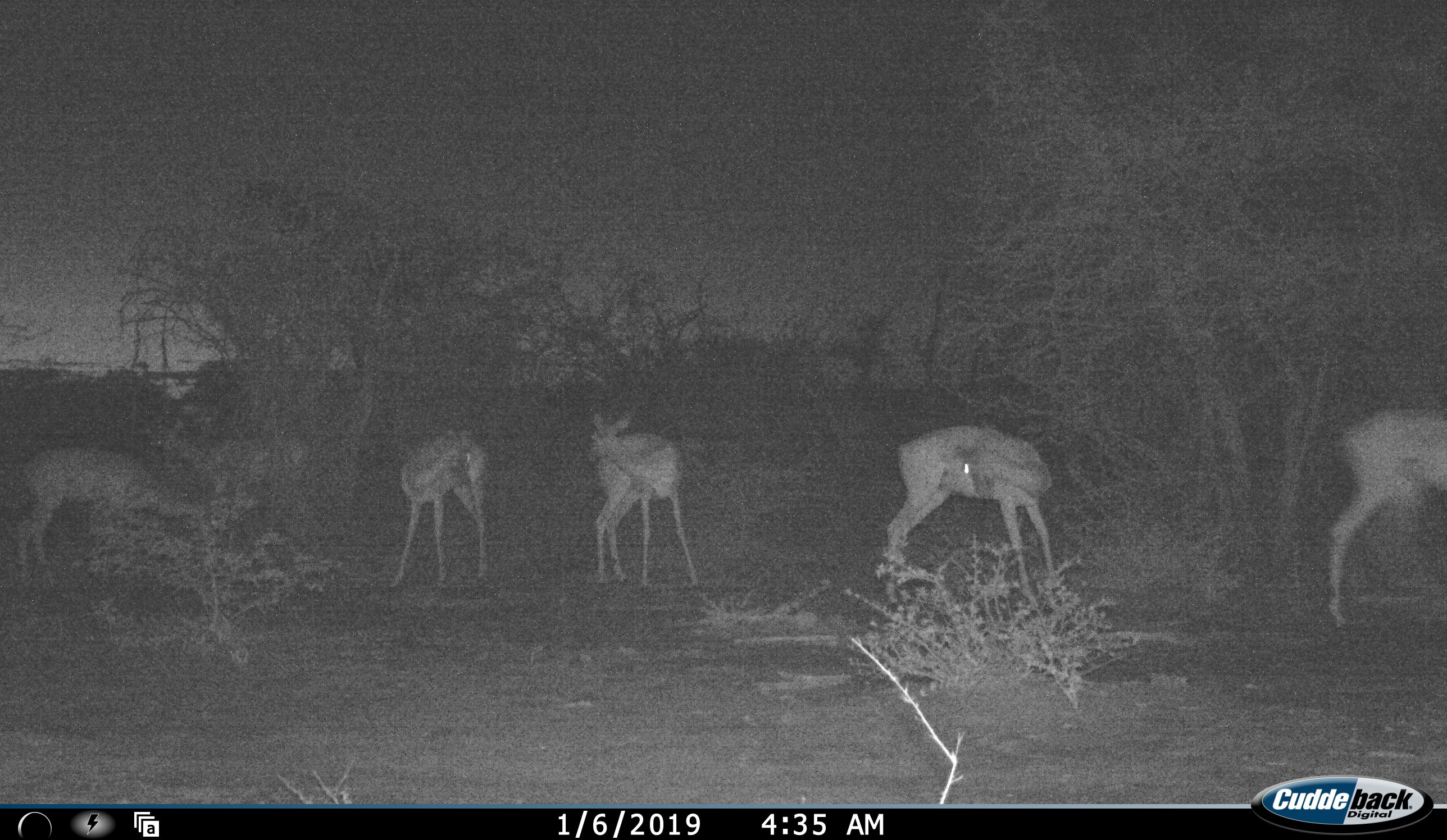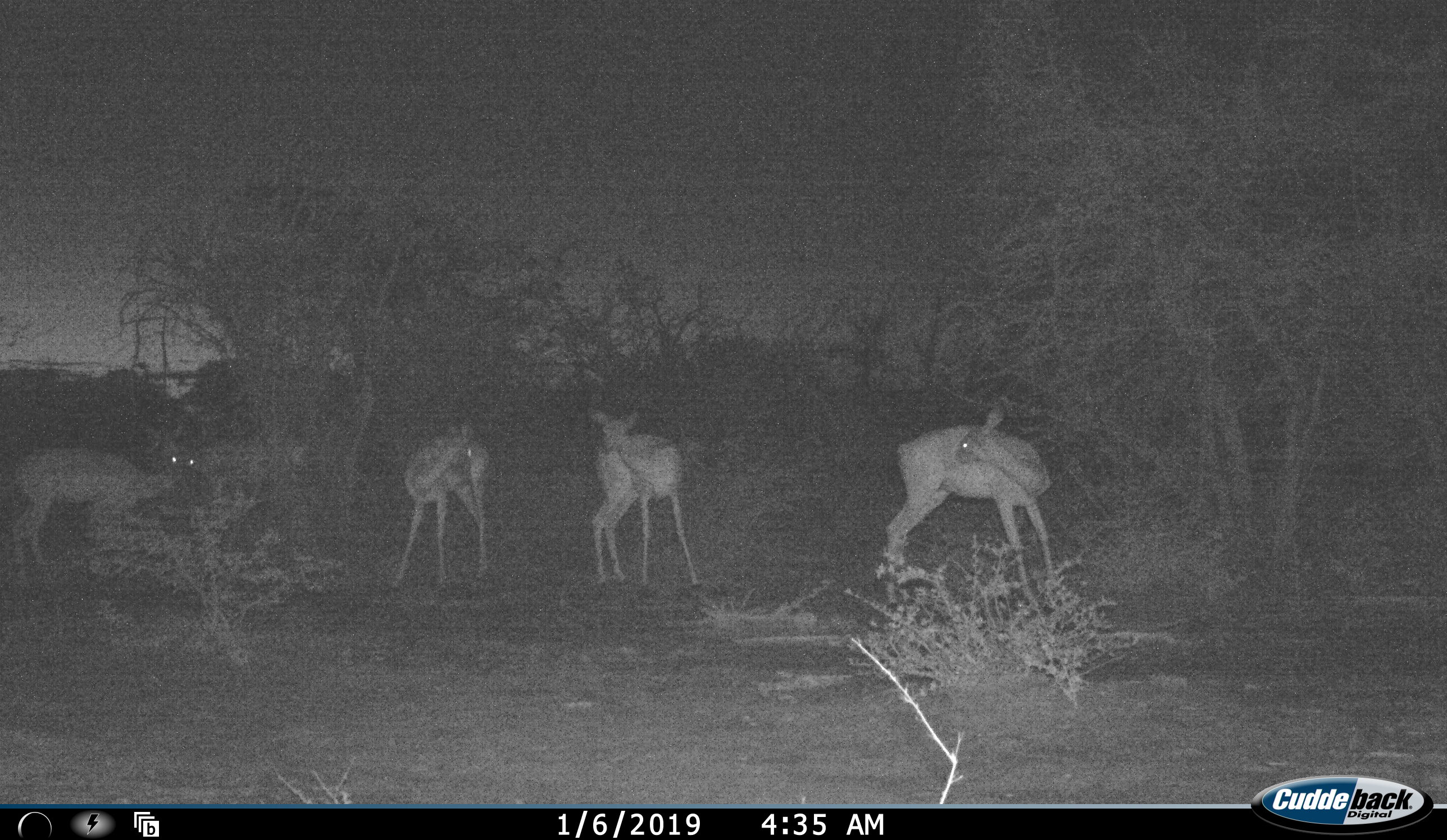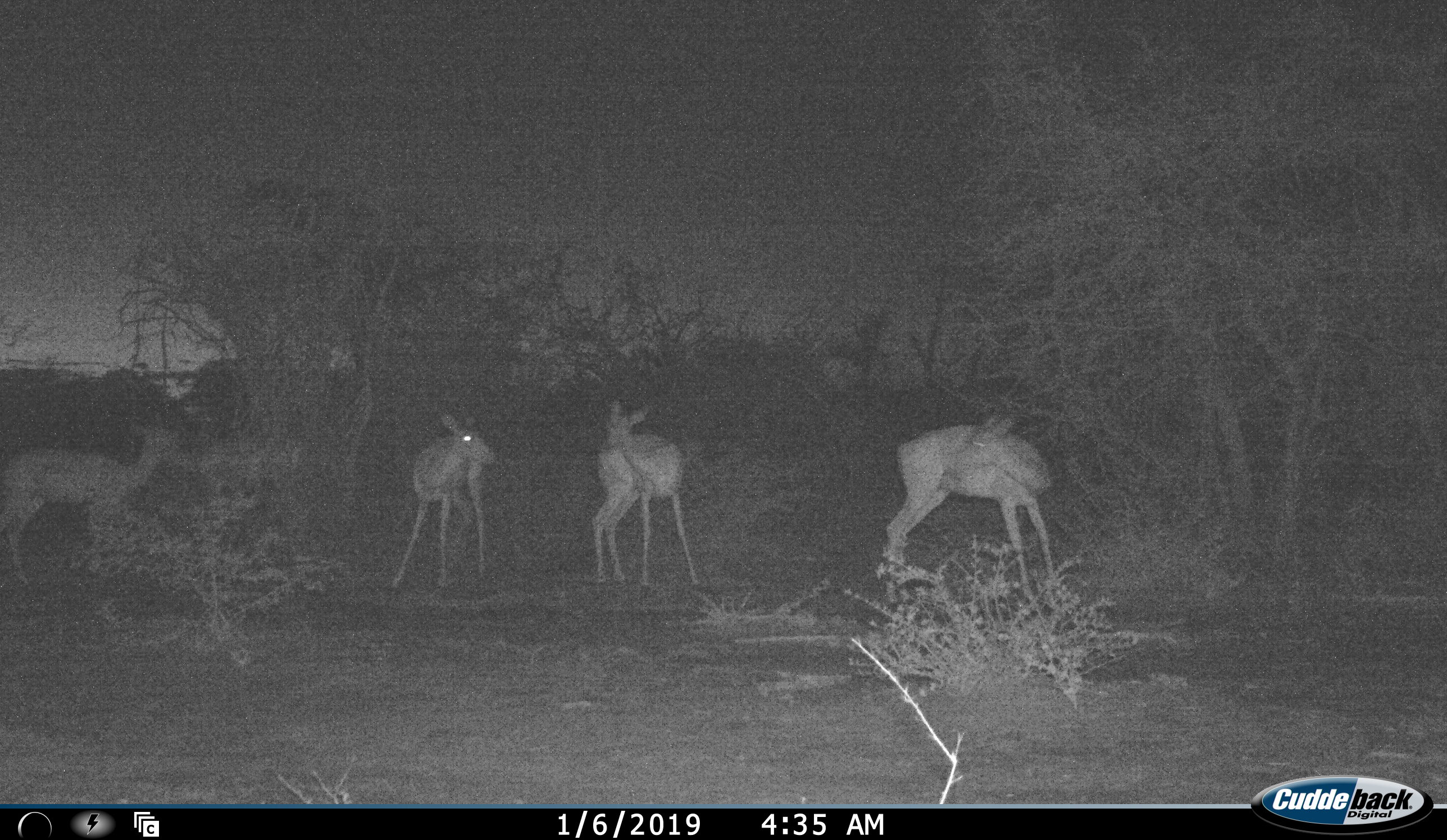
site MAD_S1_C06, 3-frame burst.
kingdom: Animalia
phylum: Chordata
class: Mammalia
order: Artiodactyla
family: Bovidae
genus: Aepyceros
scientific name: Aepyceros melampus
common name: impala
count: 6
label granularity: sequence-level